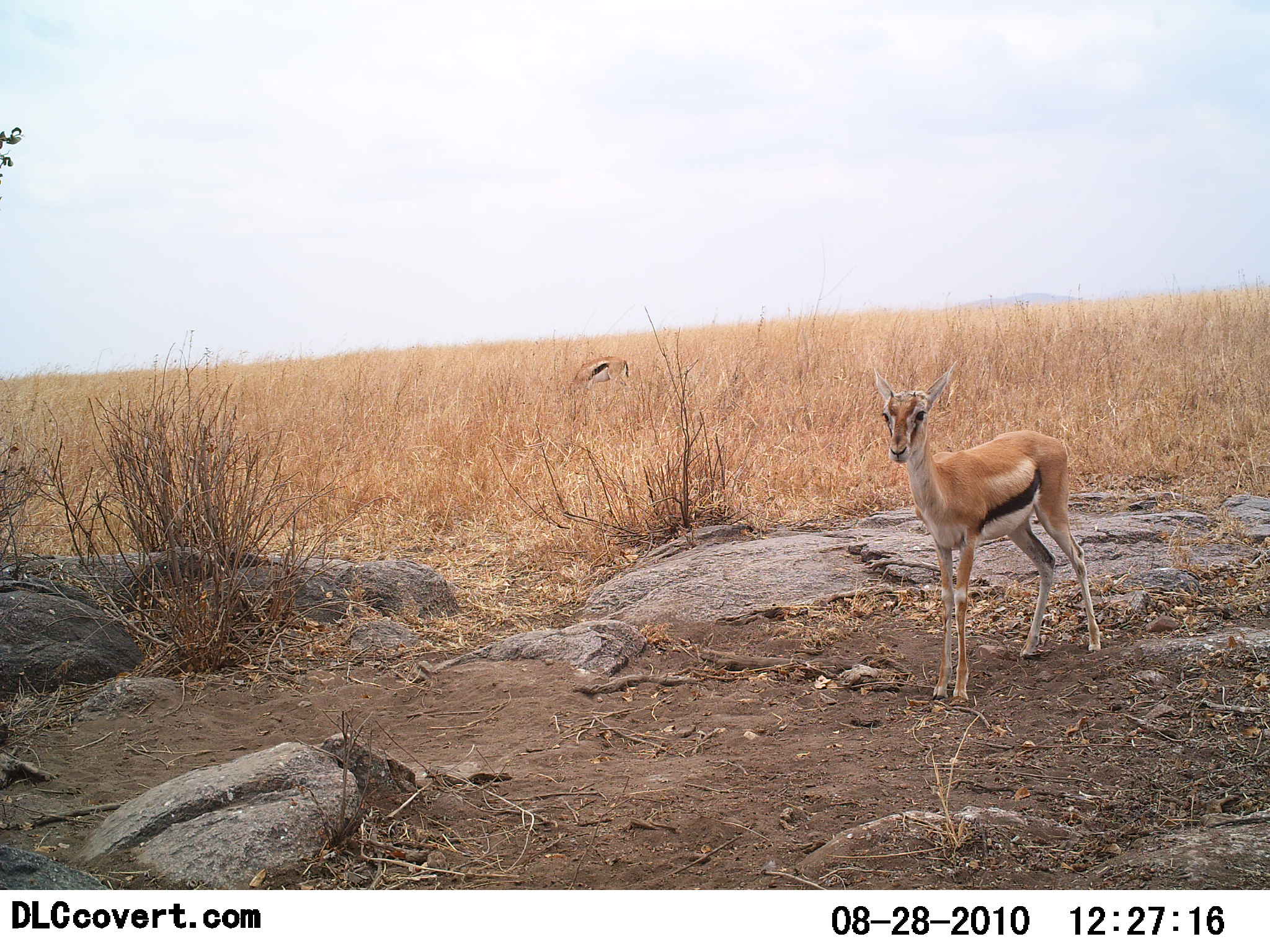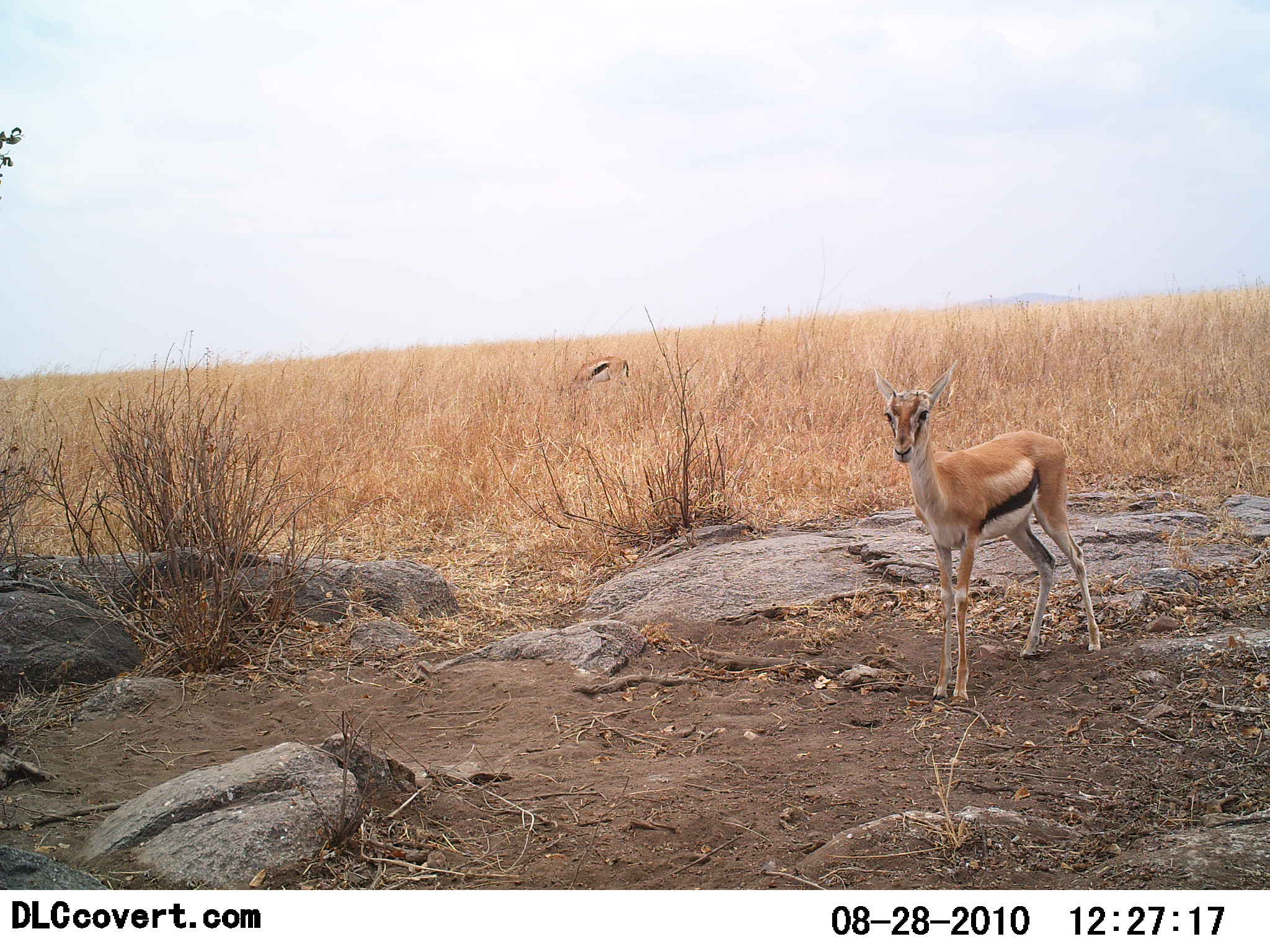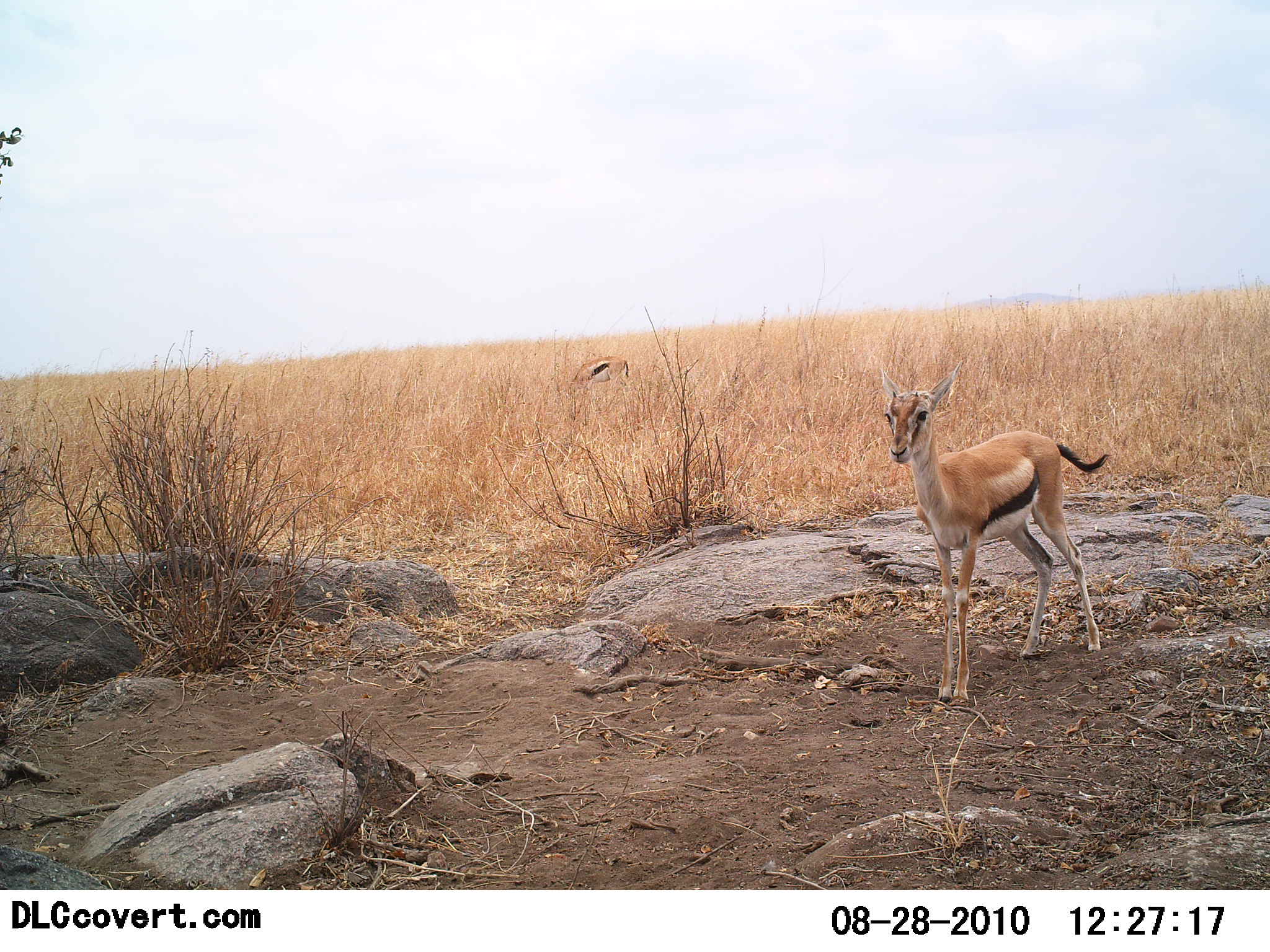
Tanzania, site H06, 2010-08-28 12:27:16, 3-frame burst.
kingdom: Animalia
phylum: Chordata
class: Mammalia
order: Artiodactyla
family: Bovidae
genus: Eudorcas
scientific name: Eudorcas thomsonii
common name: thomson's gazelle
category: gazellethomsons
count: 2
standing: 100%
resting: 0%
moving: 0%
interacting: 0%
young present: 23%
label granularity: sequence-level